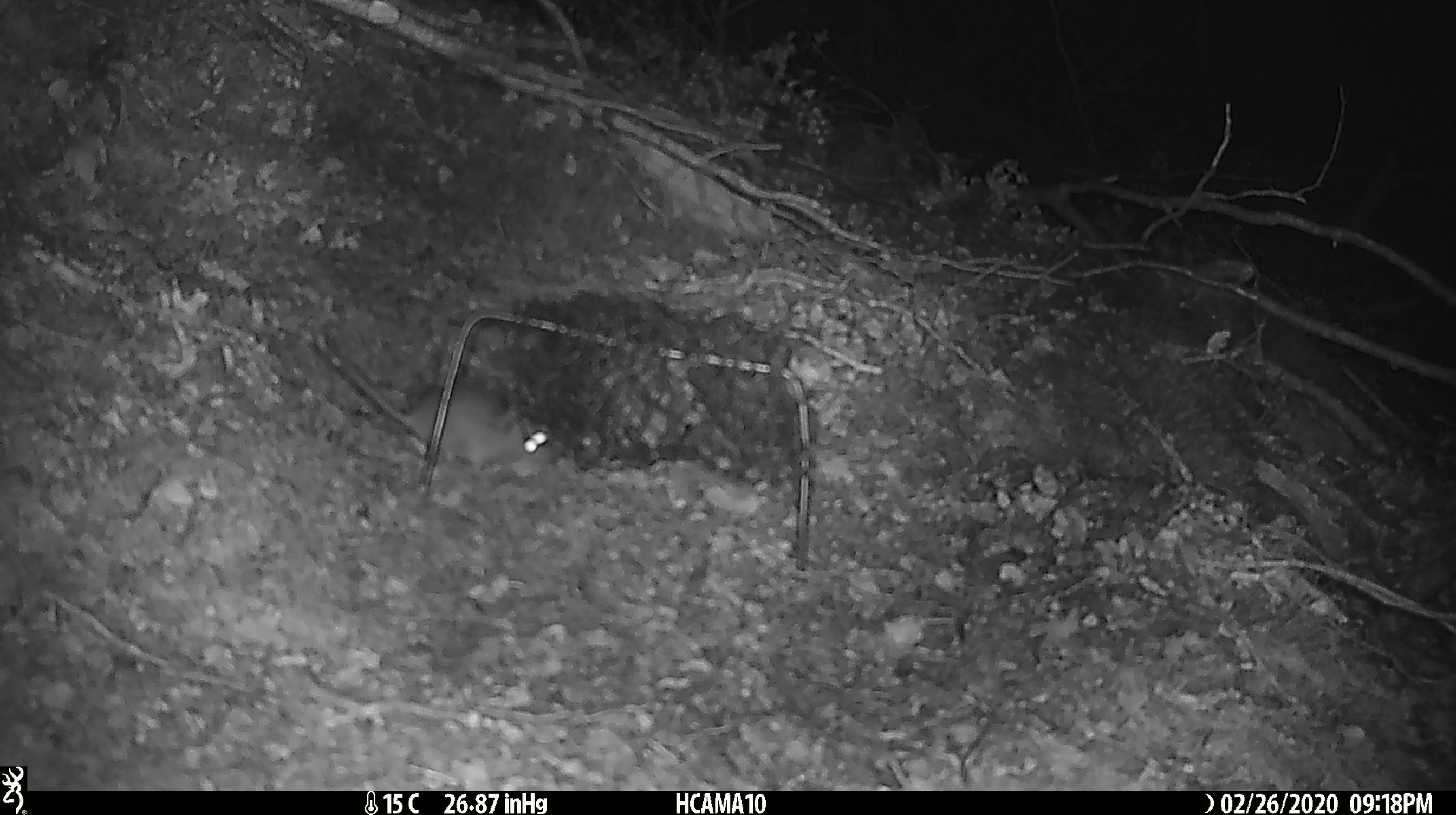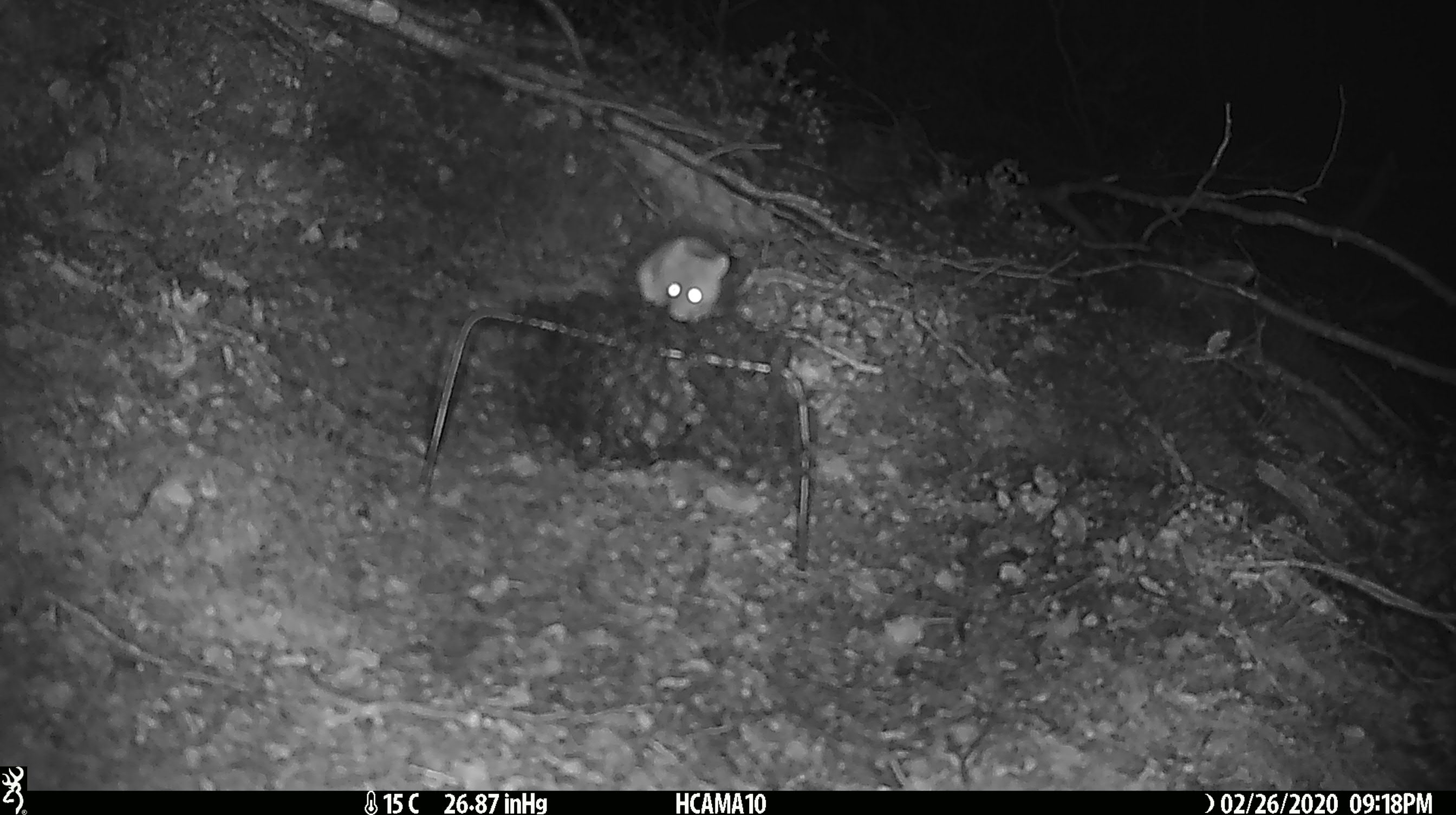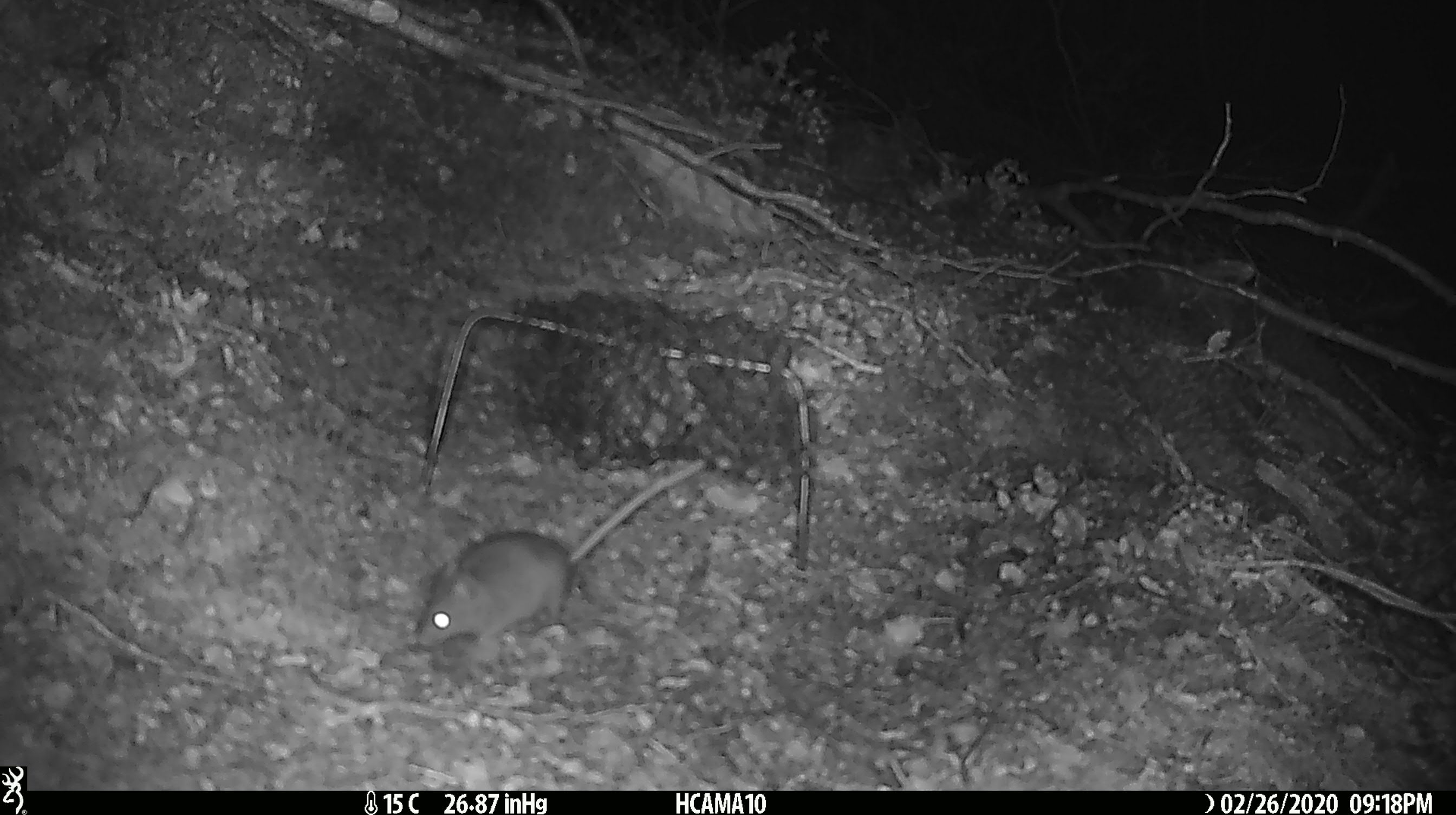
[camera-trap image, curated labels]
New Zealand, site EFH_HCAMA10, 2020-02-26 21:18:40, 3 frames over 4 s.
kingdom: Animalia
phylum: Chordata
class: Mammalia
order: Rodentia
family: Muridae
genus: Mus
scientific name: Mus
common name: mouse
Mouse (Mus).